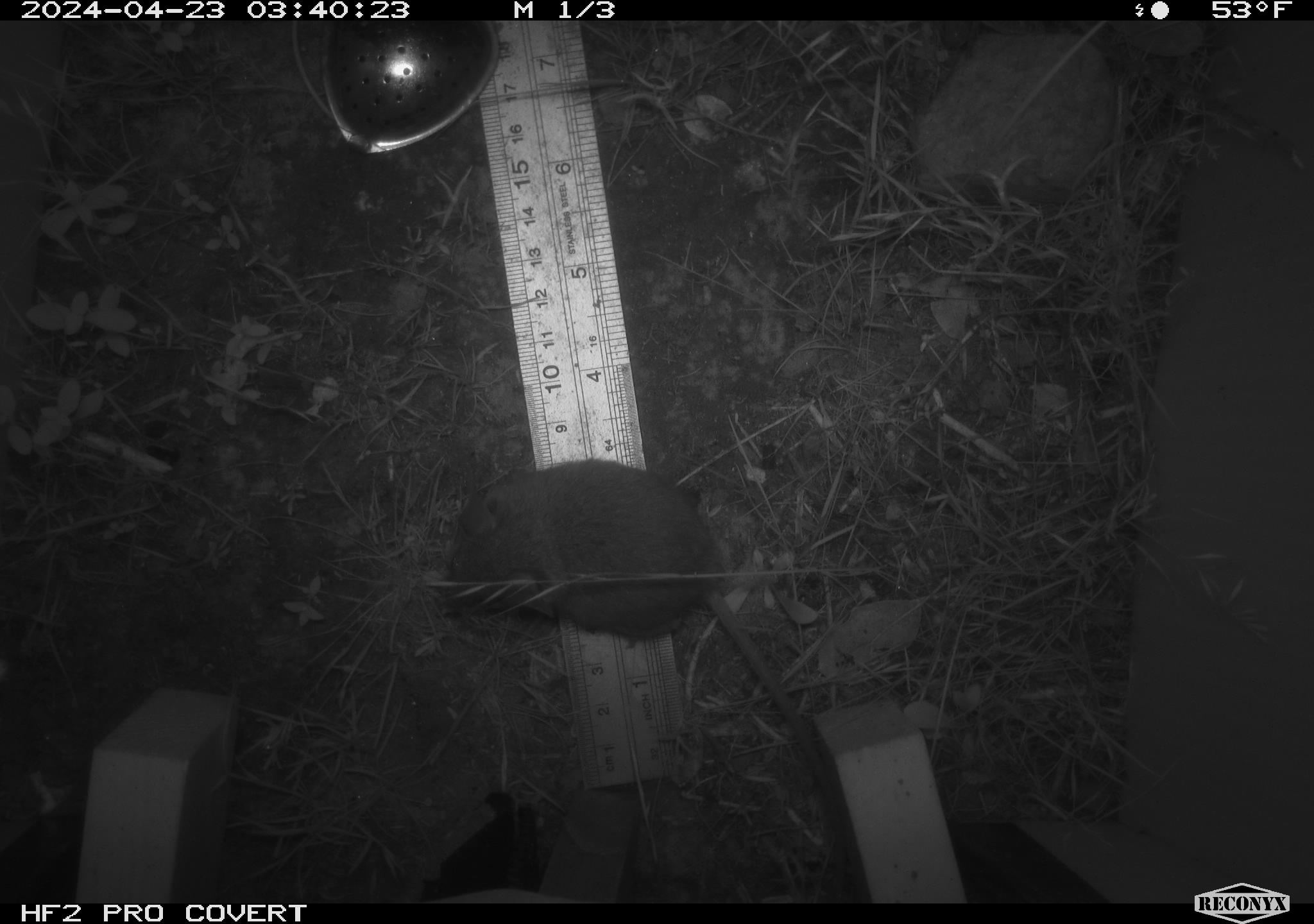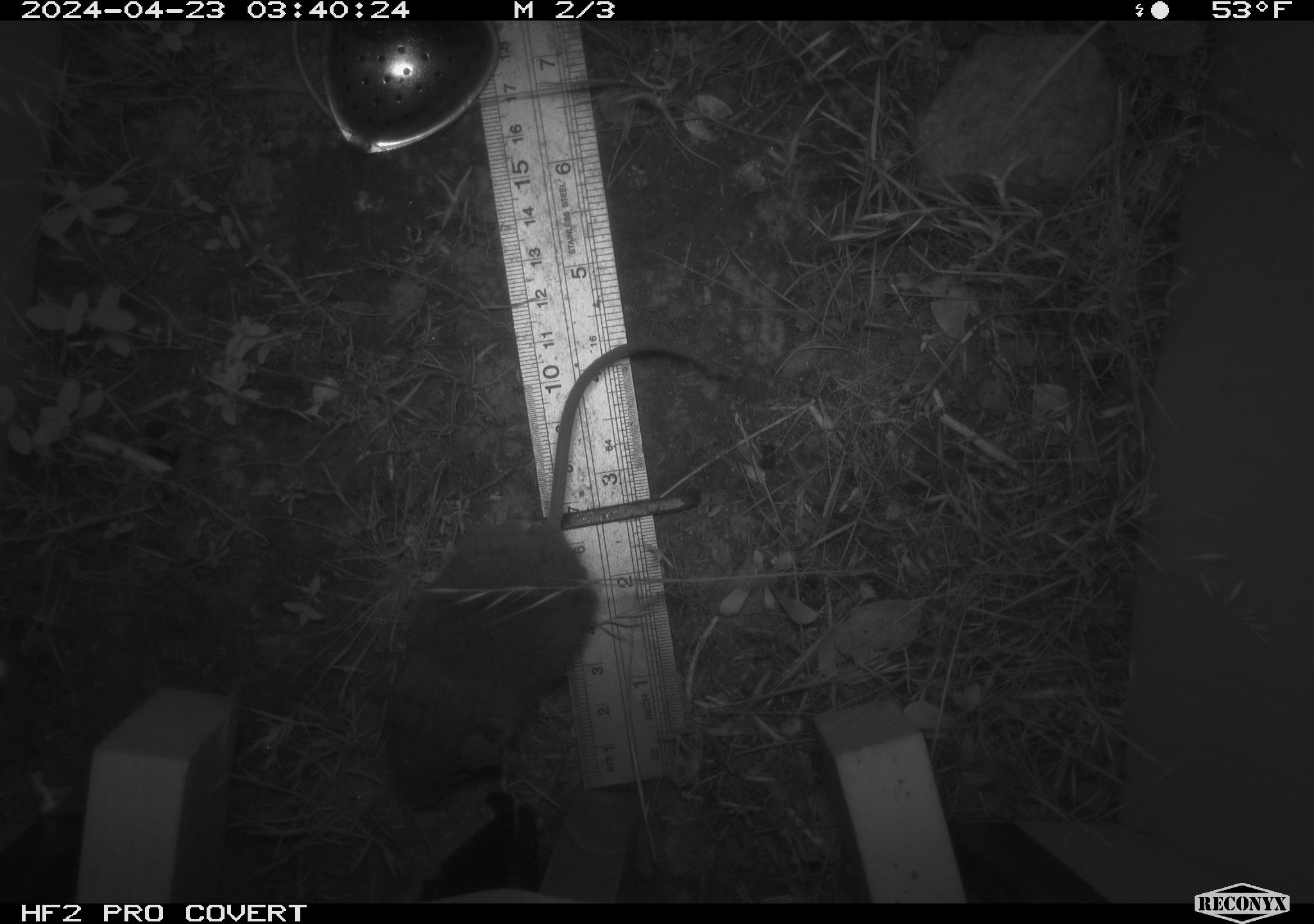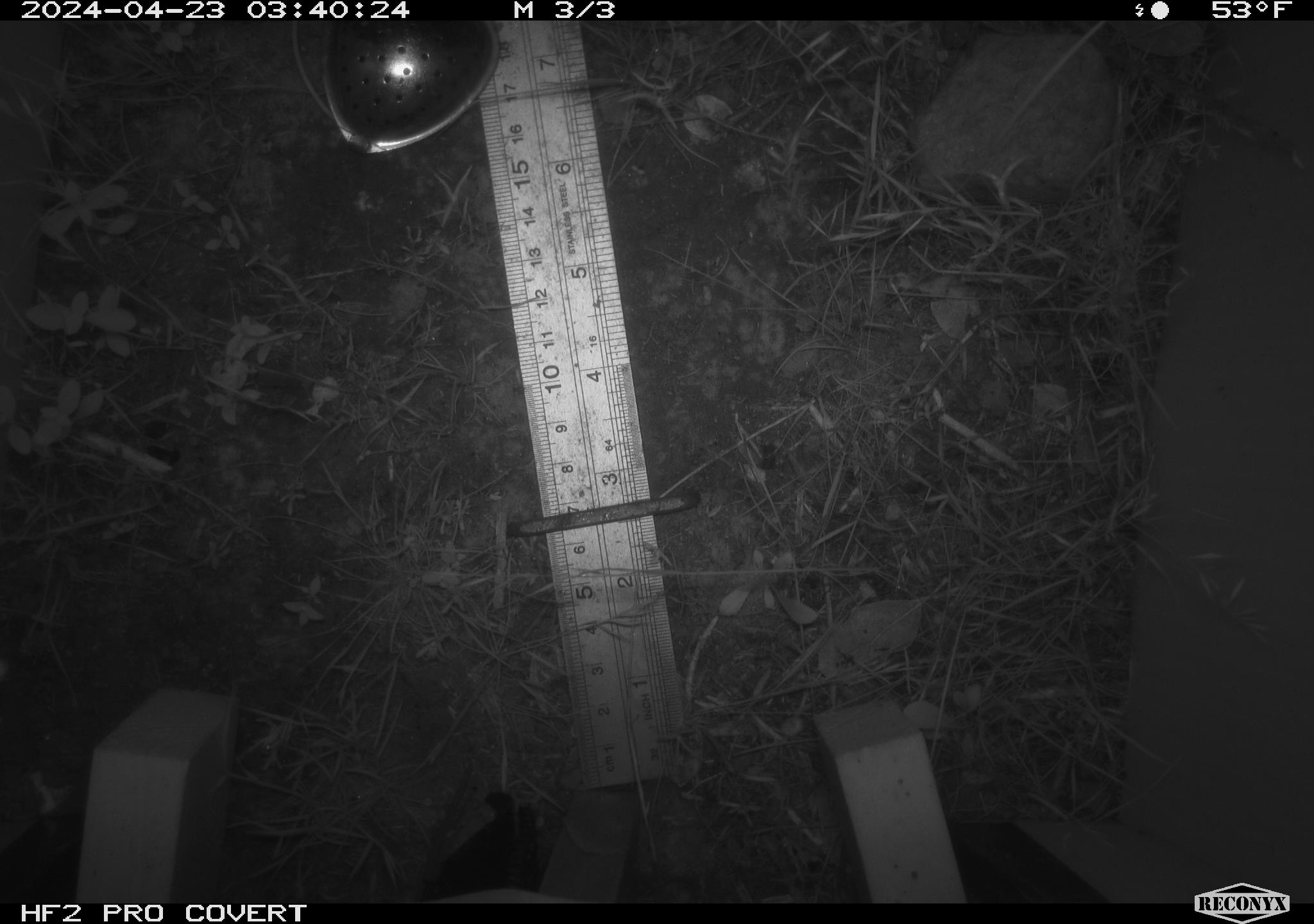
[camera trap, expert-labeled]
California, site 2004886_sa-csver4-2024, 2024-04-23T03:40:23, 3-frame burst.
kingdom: Animalia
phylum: Chordata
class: Mammalia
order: Rodentia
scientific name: Rodentia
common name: mouse species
Mouse species (Rodentia).